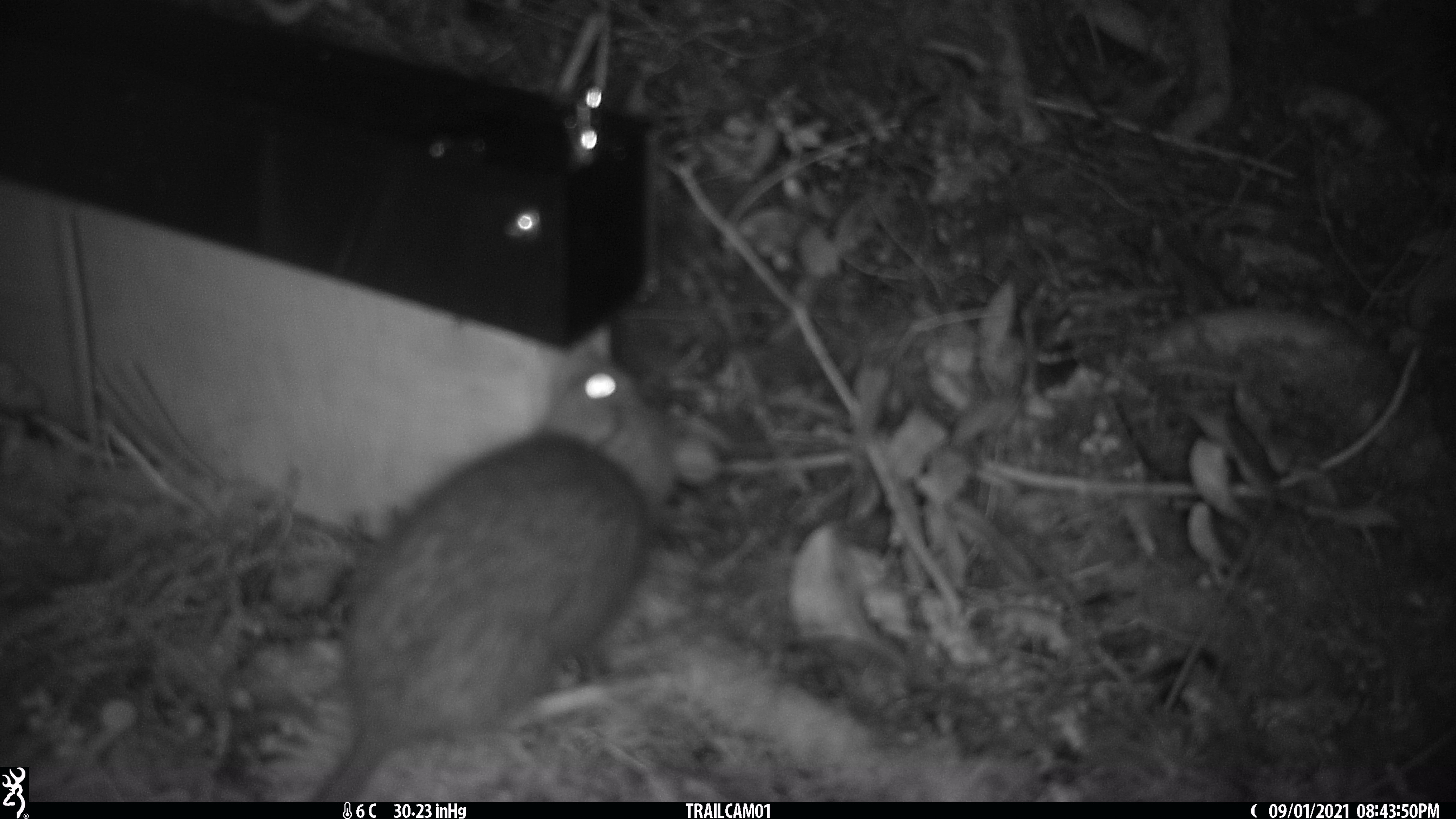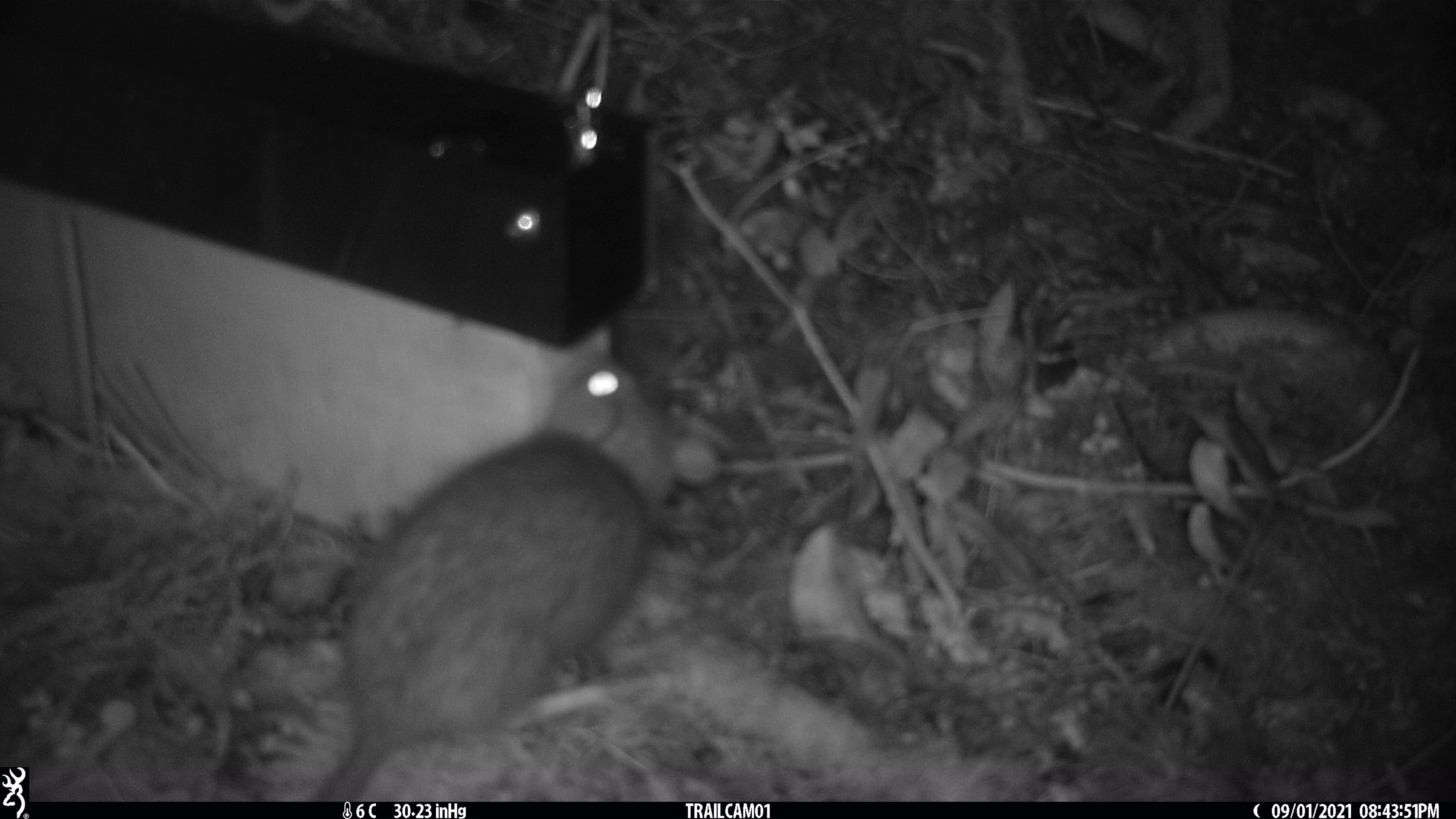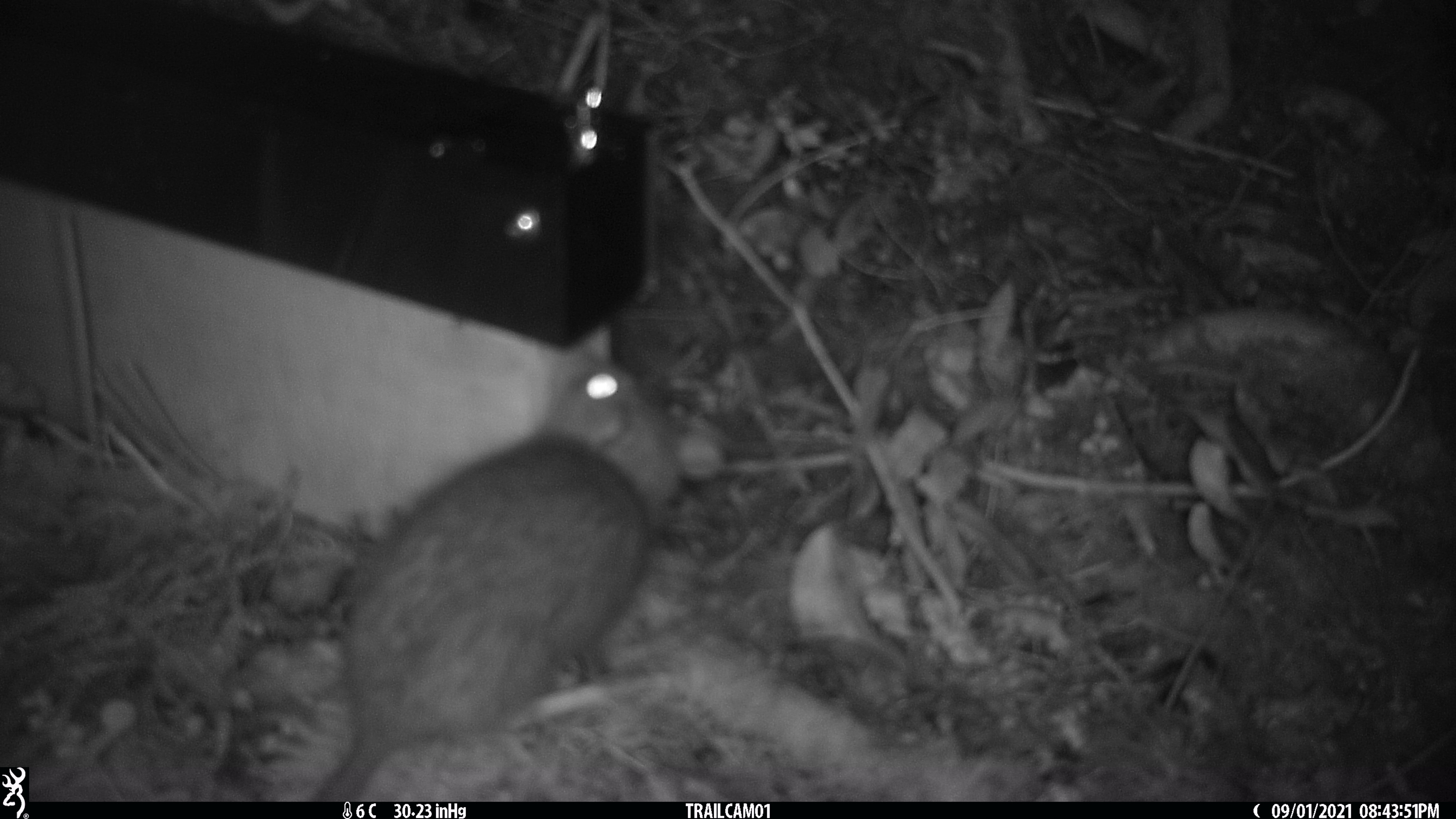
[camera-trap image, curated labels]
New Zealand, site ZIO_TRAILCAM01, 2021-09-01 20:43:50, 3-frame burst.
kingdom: Animalia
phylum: Chordata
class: Mammalia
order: Rodentia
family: Muridae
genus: Rattus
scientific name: Rattus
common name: rat